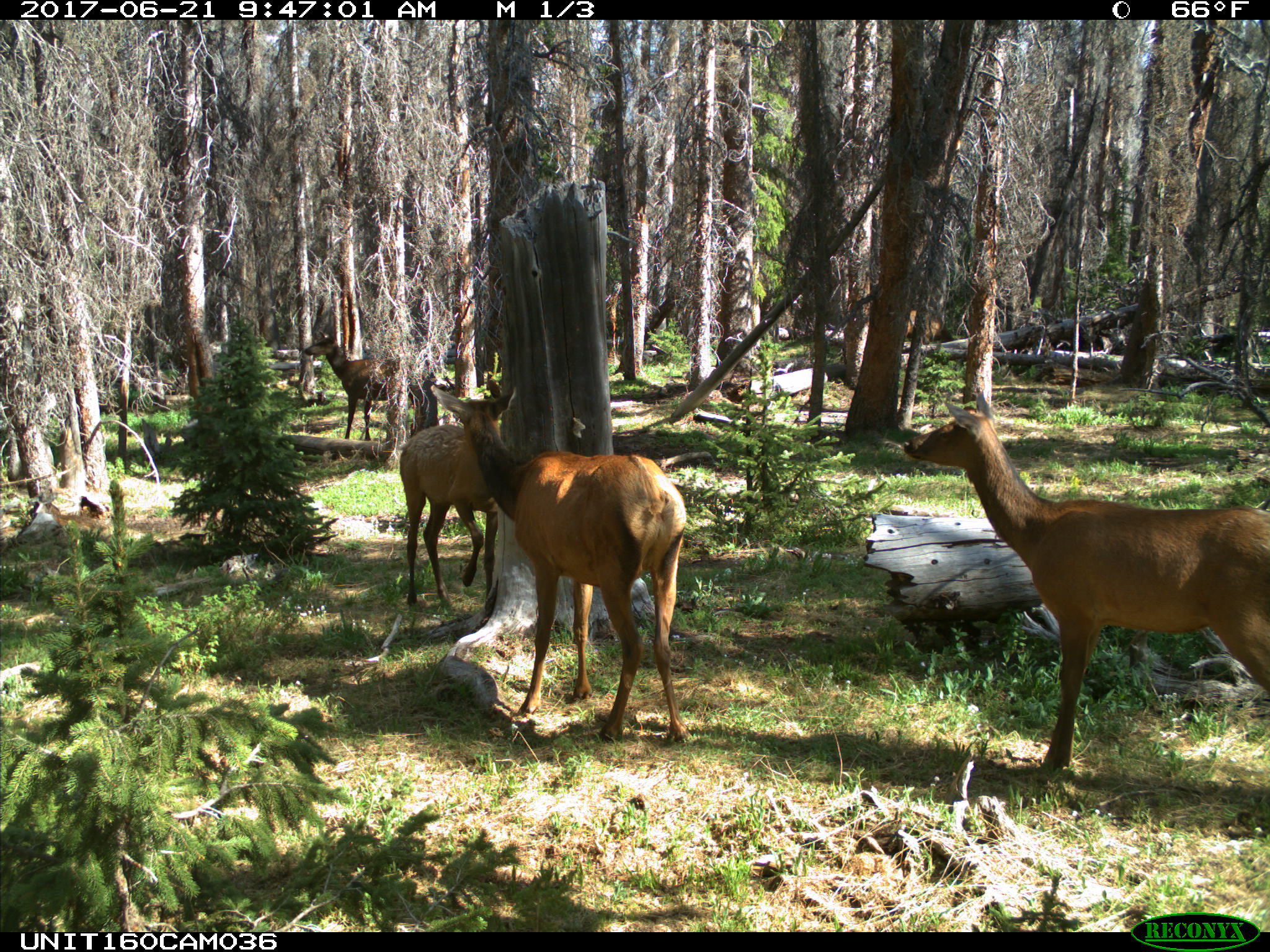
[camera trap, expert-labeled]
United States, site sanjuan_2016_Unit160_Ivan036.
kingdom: Animalia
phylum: Chordata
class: Mammalia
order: Artiodactyla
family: Cervidae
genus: Cervus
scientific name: Cervus elaphus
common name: red deer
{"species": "Cervus elaphus (red deer)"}